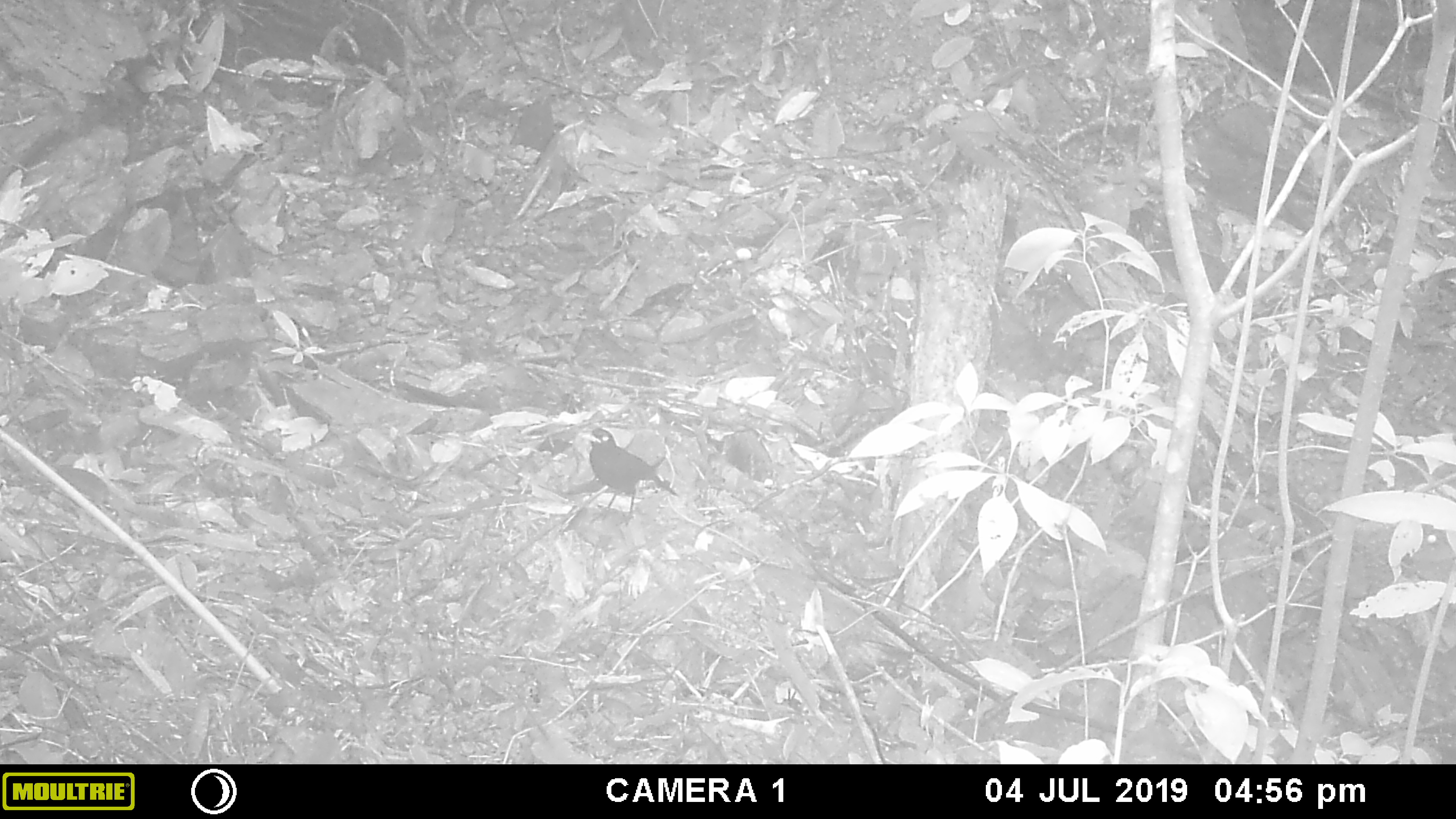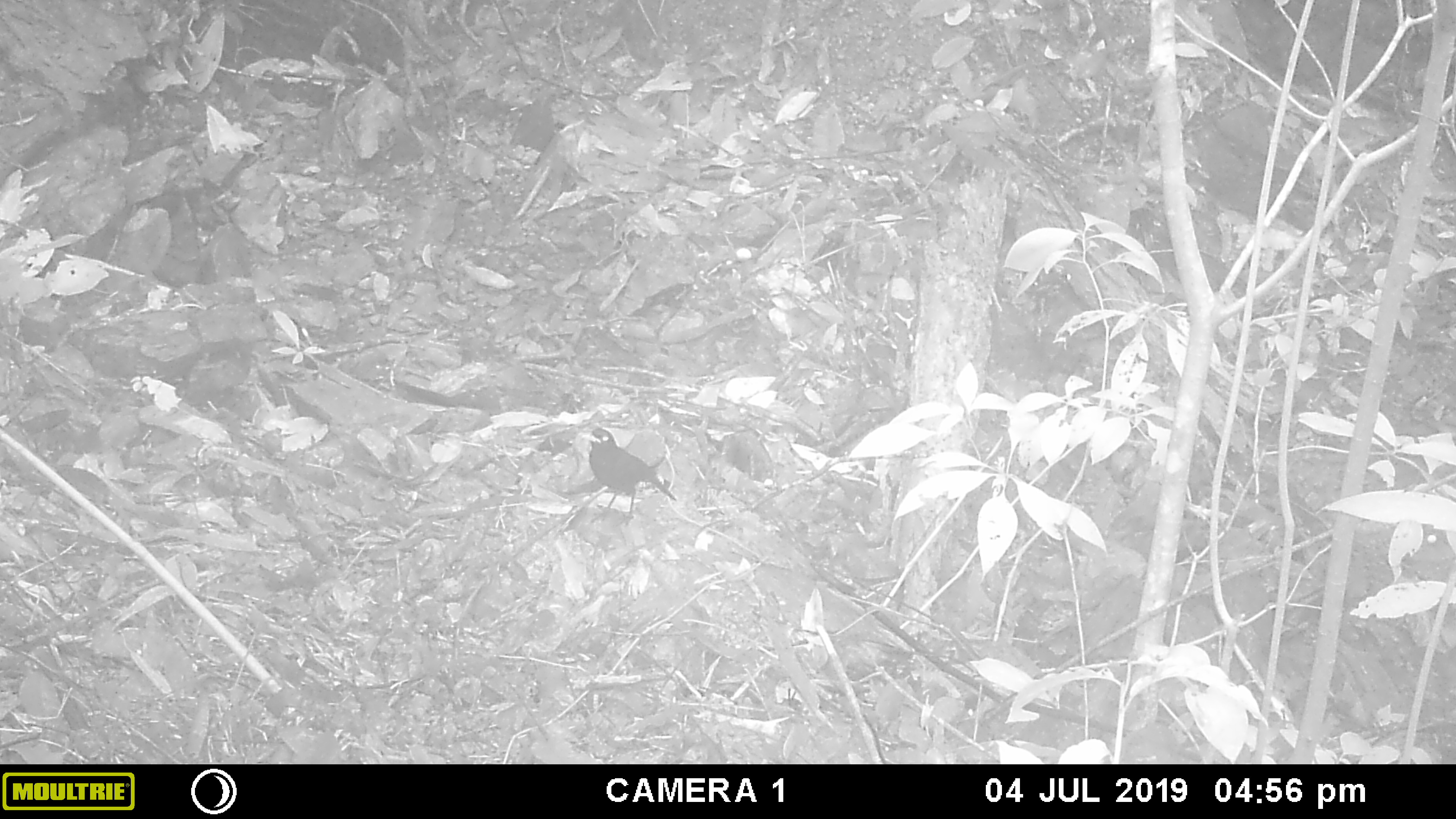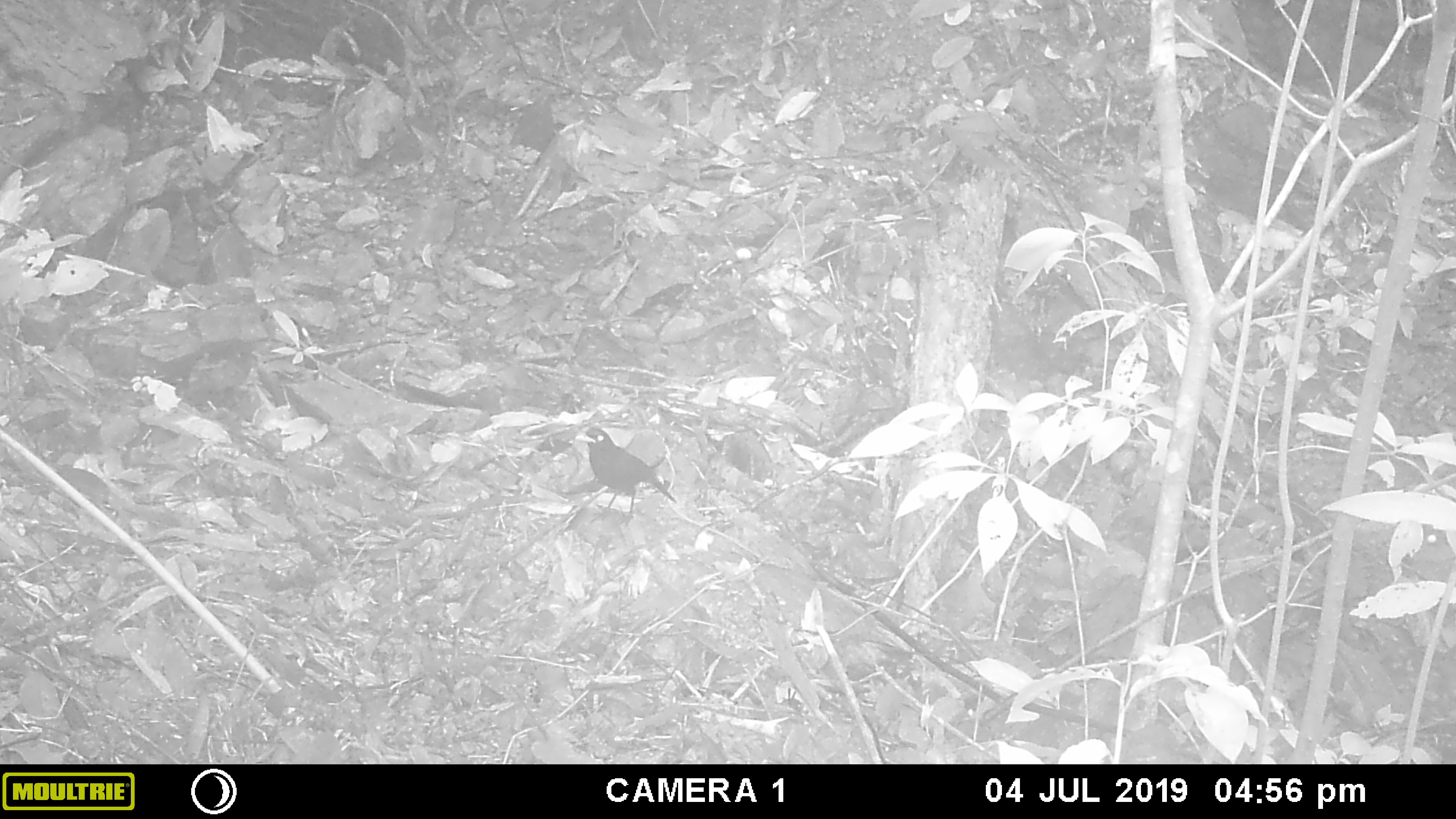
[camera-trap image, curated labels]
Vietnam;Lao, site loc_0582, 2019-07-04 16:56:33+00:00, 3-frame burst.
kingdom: Animalia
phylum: Chordata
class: Aves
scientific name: Aves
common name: bird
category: unidentified bird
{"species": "unidentified bird (bird) (Aves)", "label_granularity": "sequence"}